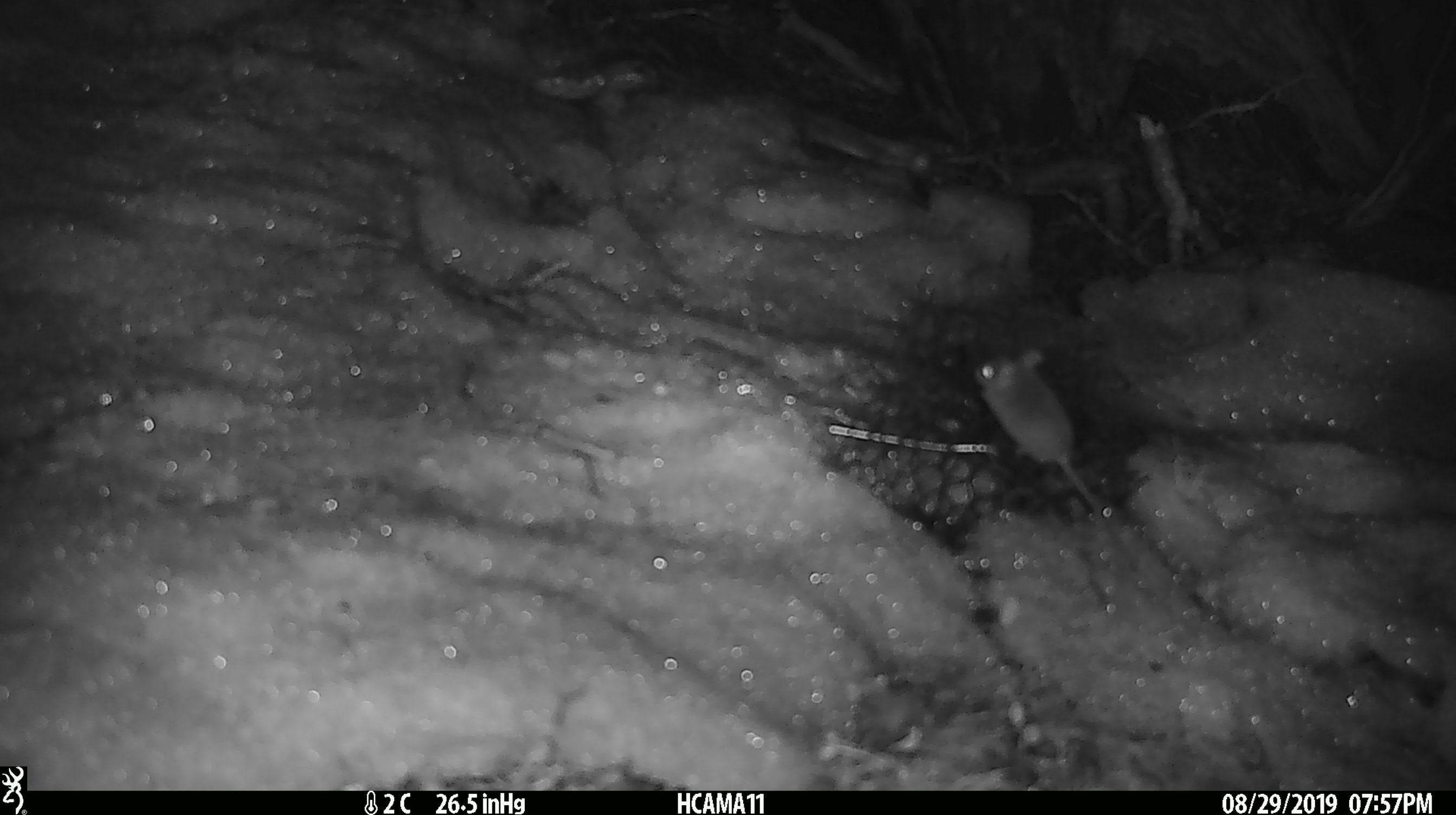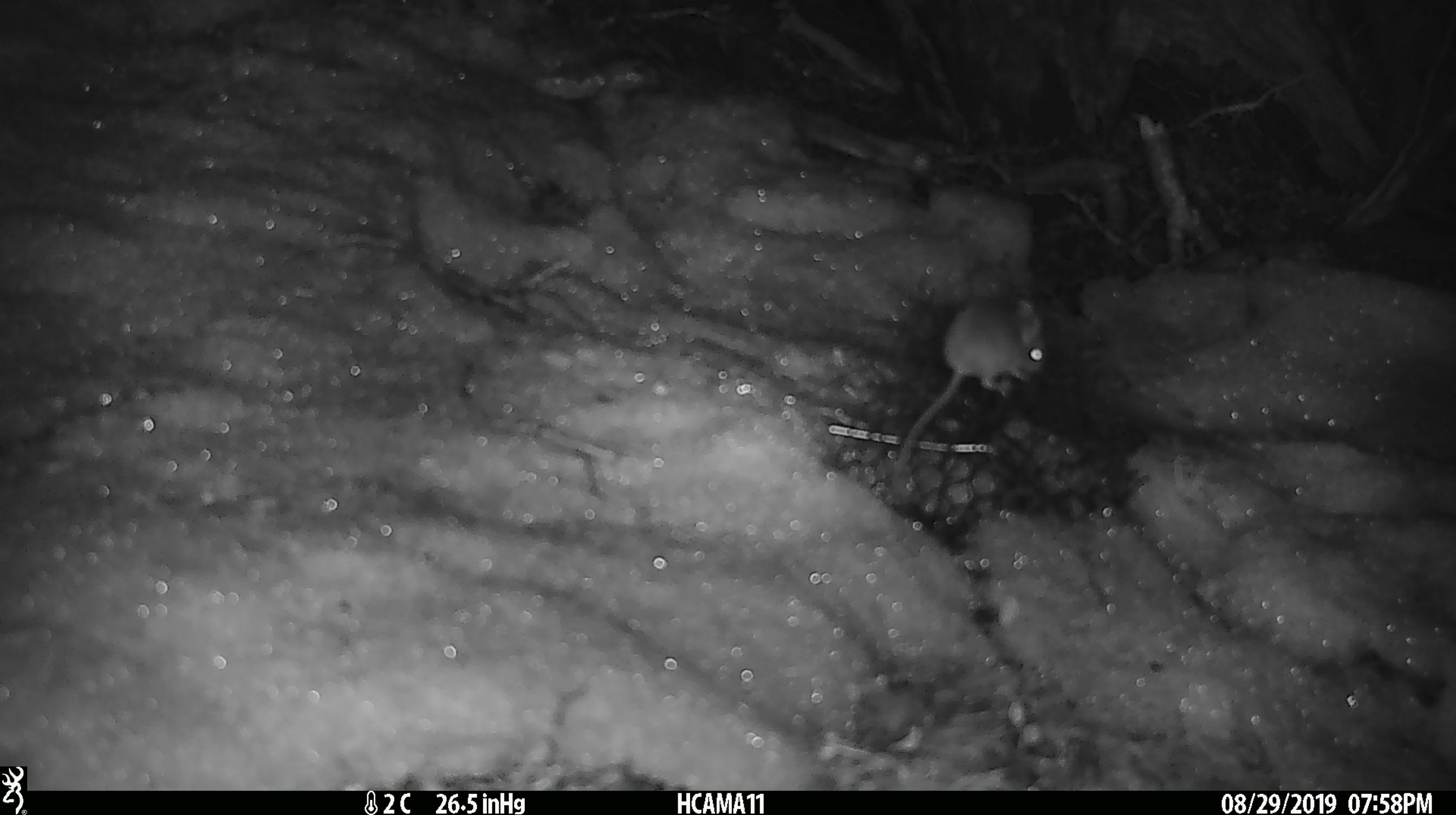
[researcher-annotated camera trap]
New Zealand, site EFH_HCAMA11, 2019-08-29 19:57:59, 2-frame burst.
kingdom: Animalia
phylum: Chordata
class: Mammalia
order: Rodentia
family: Muridae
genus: Mus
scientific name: Mus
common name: mouse